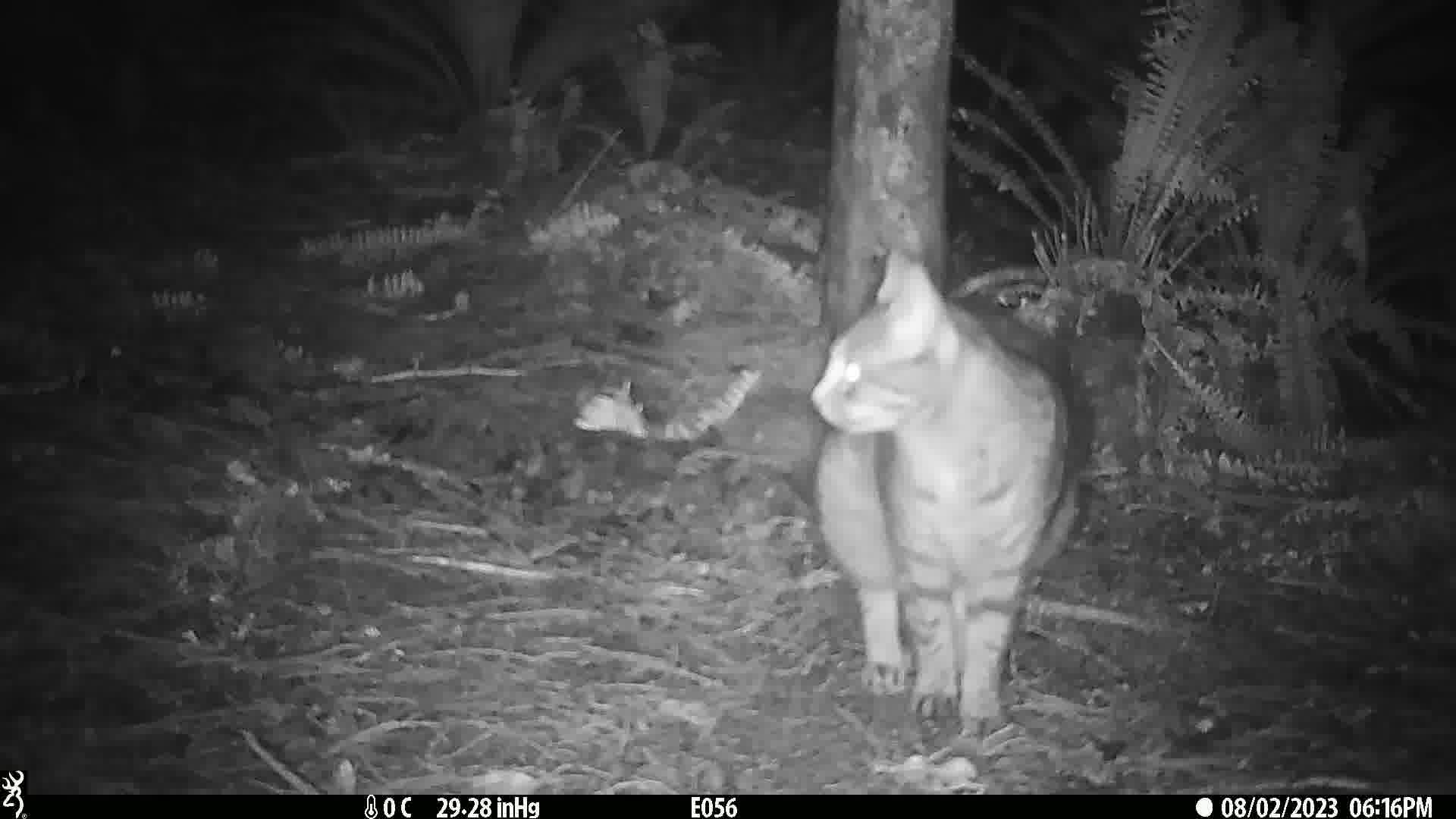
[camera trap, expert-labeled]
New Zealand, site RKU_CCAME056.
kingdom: Animalia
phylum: Chordata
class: Mammalia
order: Carnivora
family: Felidae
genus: Felis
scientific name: Felis catus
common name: domestic cat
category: cat